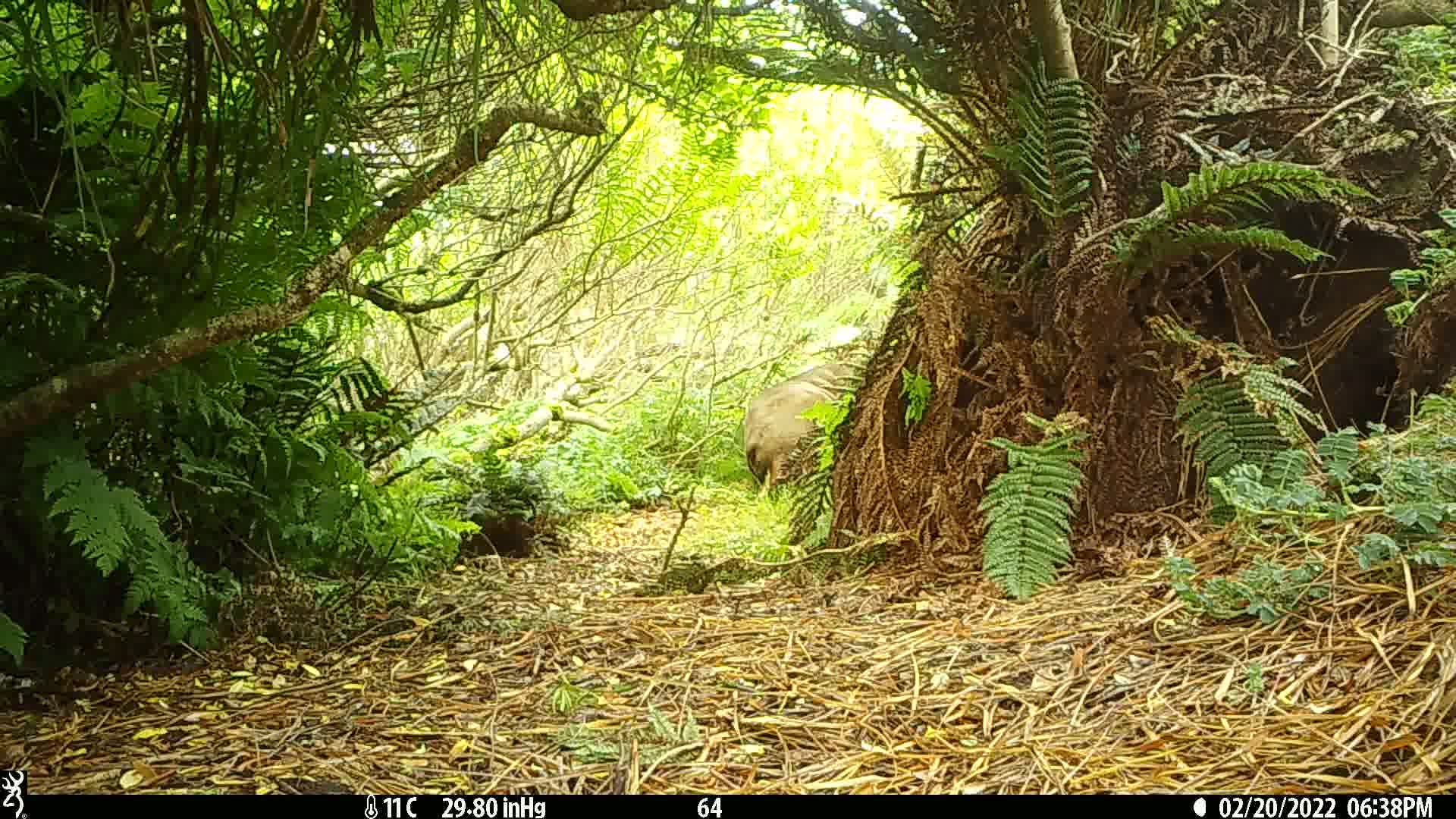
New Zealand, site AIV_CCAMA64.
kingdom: Animalia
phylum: Chordata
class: Mammalia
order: Carnivora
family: Otariidae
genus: Phocarctos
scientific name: Phocarctos hookeri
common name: new zealand sea lion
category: sealion